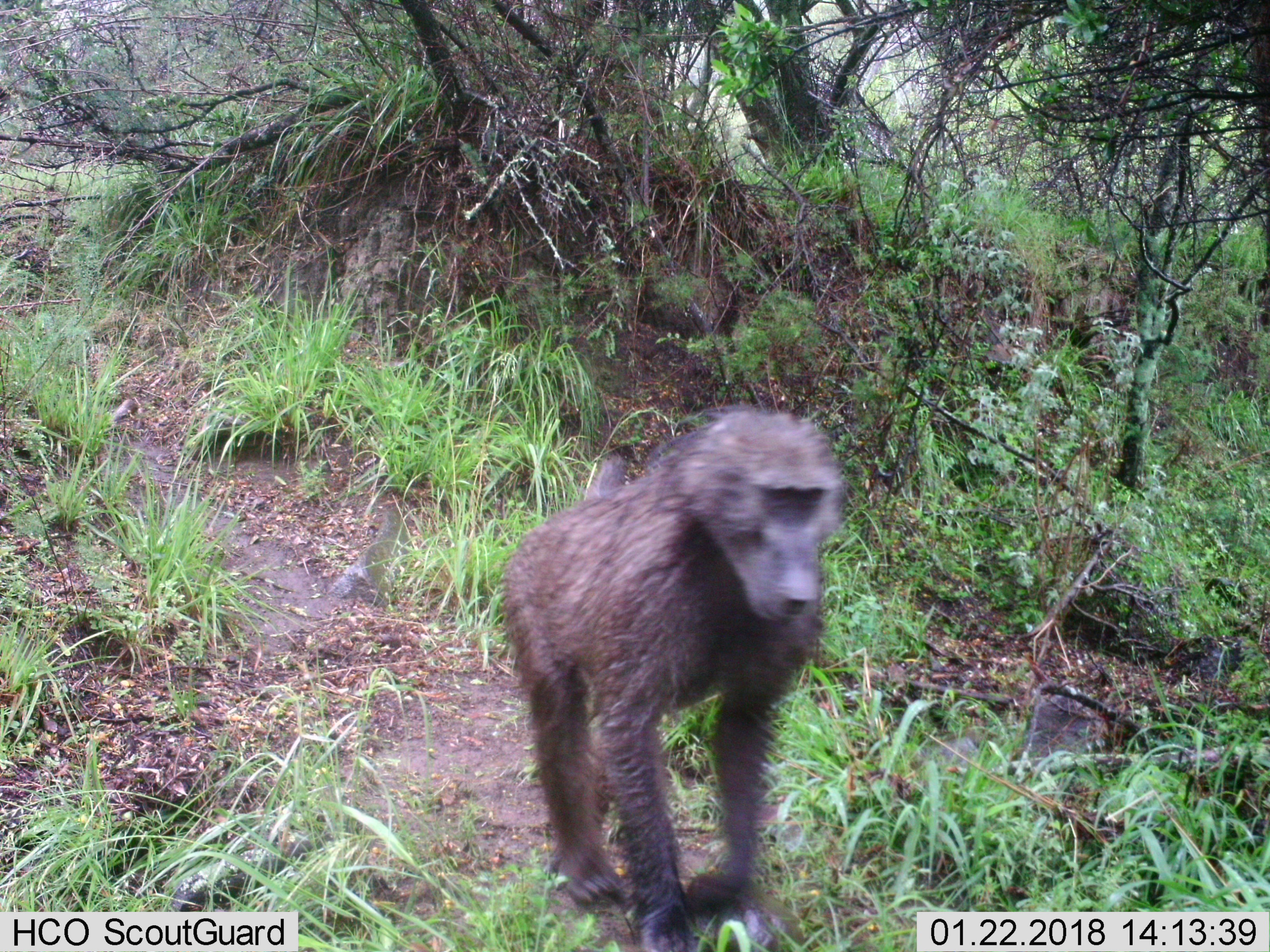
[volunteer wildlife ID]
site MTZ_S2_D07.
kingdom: Animalia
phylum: Chordata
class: Mammalia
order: Primates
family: Cercopithecidae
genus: Papio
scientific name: Papio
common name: baboon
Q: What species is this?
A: Baboon (Papio).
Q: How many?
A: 1.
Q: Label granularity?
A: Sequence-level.